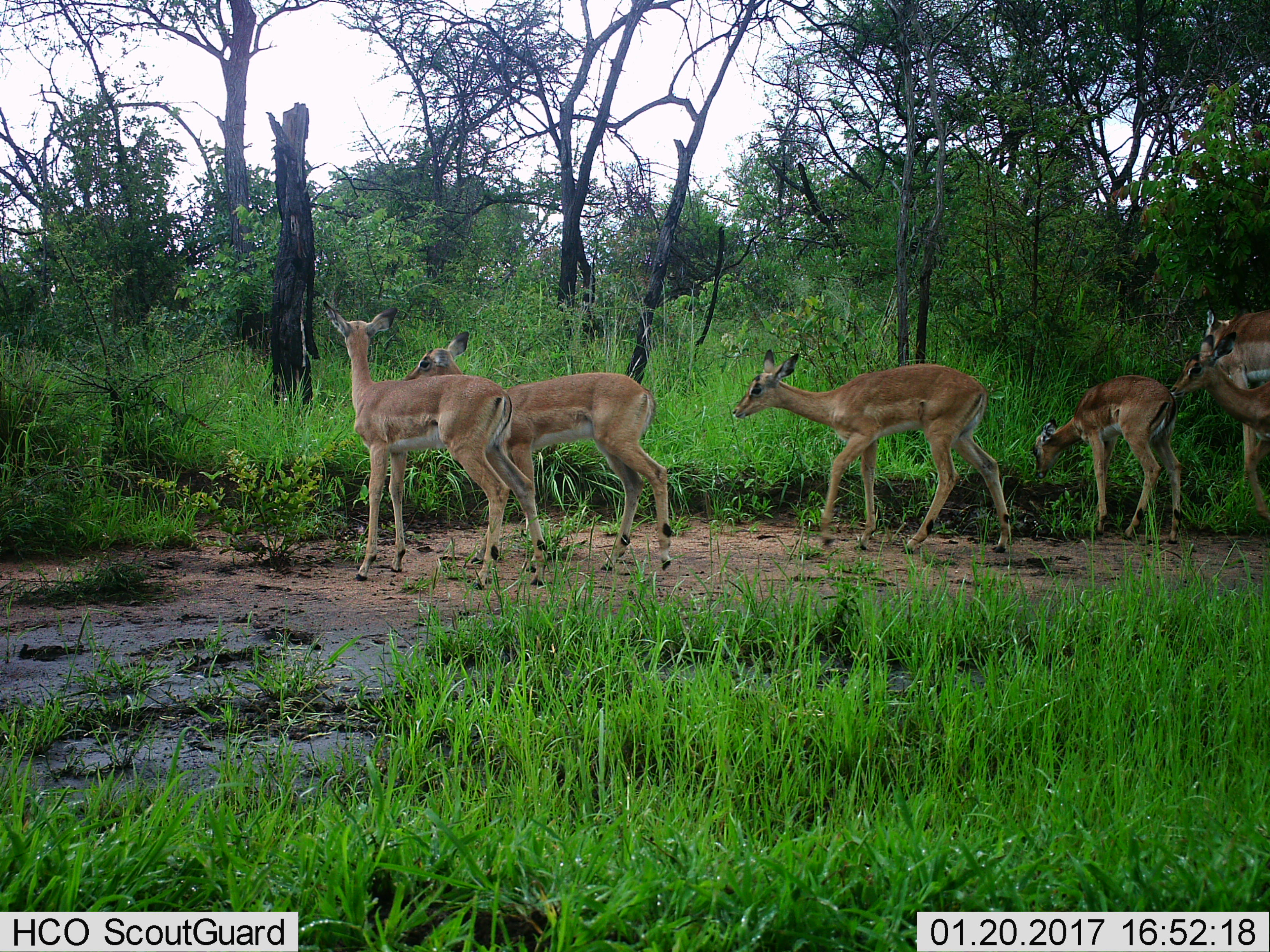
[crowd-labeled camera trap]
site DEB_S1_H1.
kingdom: Animalia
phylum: Chordata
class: Mammalia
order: Artiodactyla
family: Bovidae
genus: Aepyceros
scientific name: Aepyceros melampus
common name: impala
Impala (Aepyceros melampus), count 6. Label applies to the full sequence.